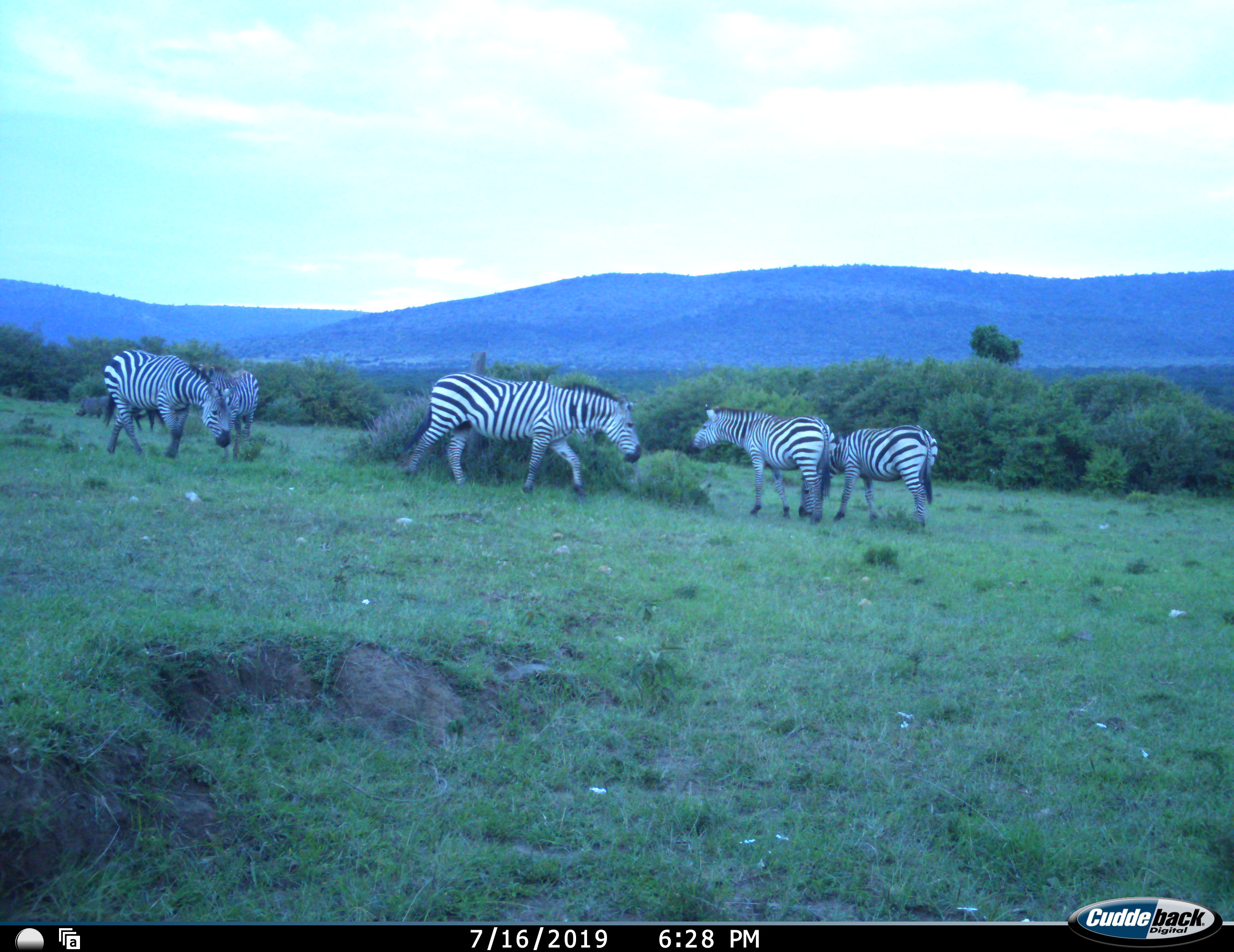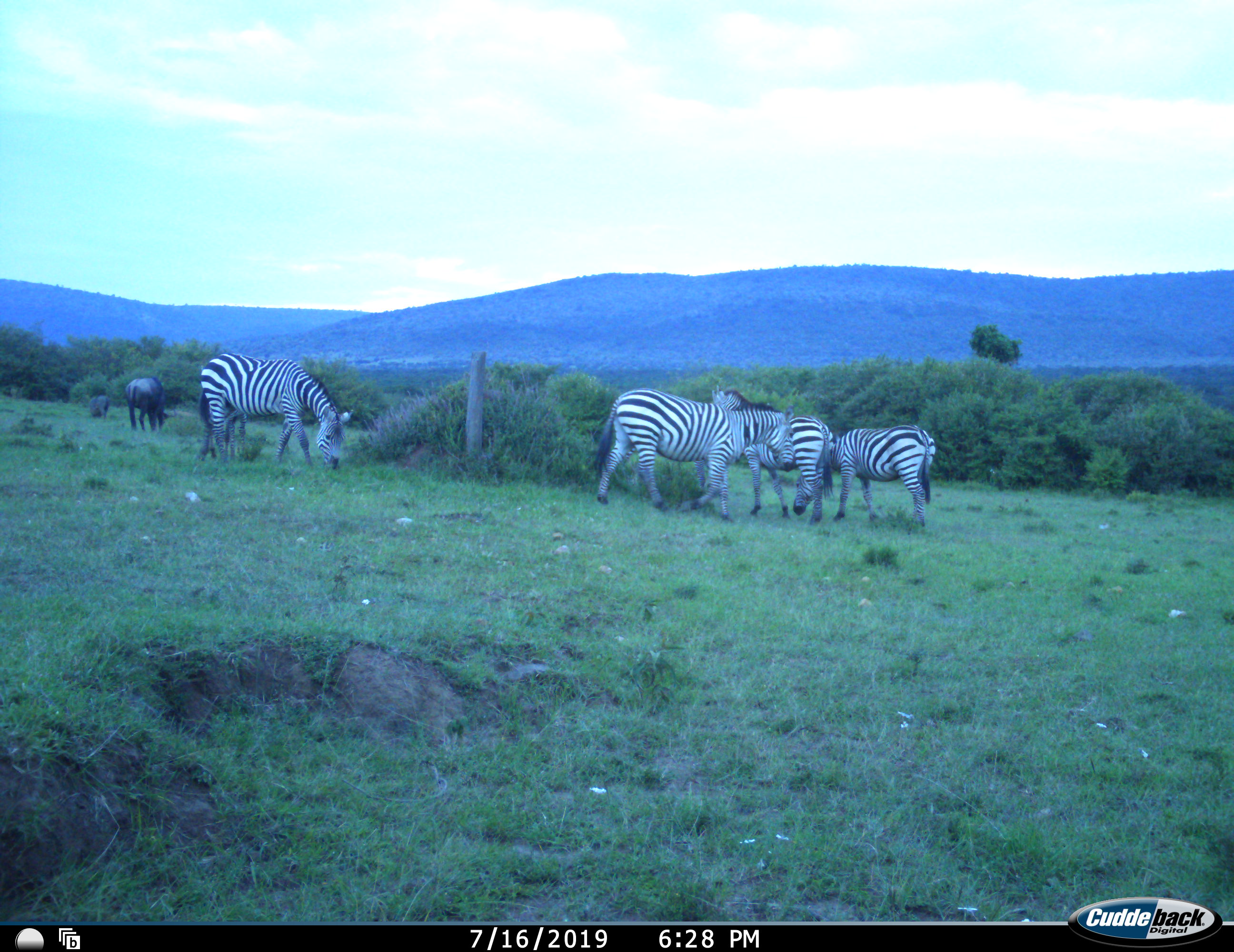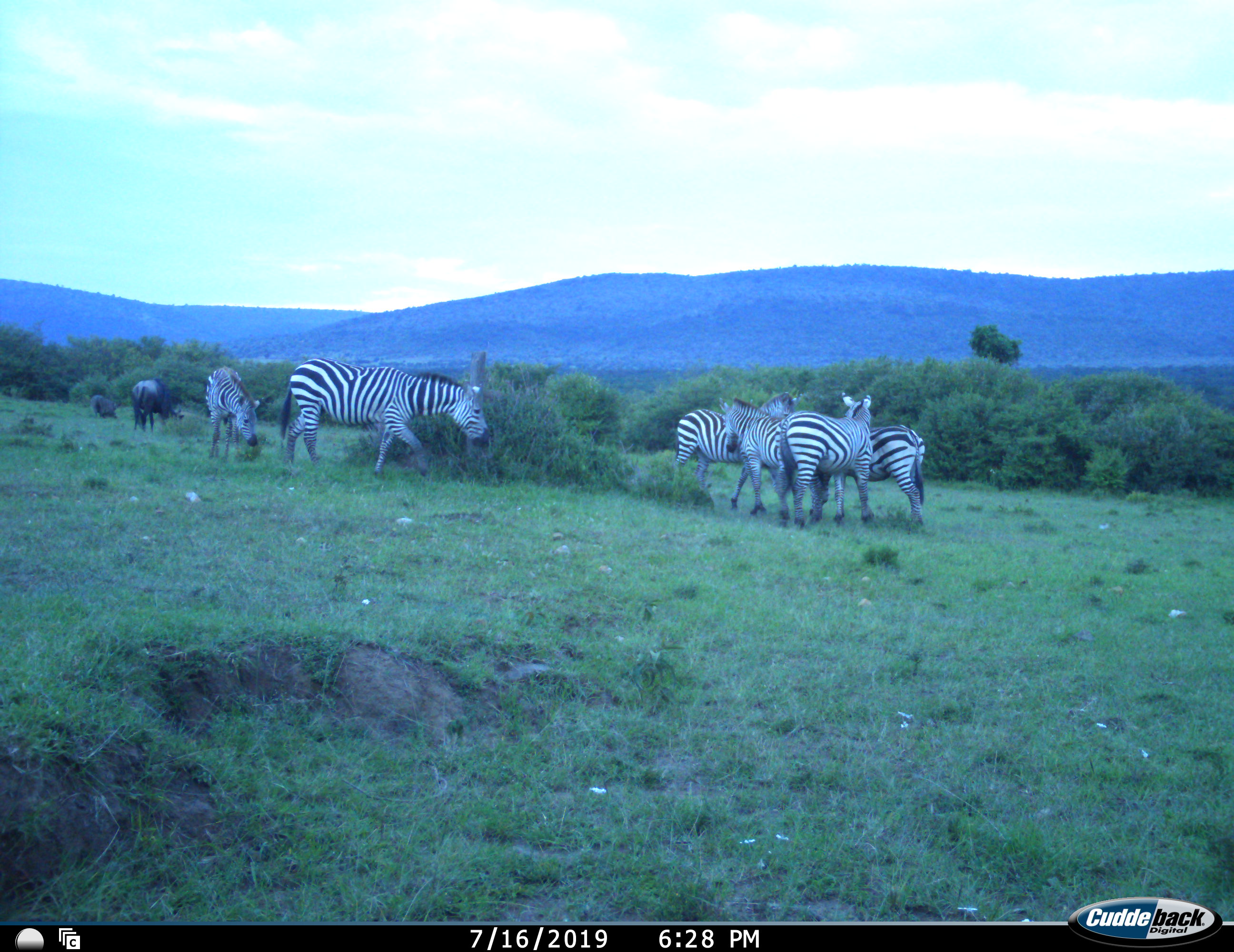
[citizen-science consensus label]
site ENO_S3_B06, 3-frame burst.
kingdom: Animalia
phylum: Chordata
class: Mammalia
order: Artiodactyla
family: Bovidae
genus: Connochaetes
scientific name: Connochaetes taurinus taurinus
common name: blue wildebeest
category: wildebeestblue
Wildebeestblue (blue wildebeest) (Connochaetes taurinus taurinus), count 1. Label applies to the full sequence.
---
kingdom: Animalia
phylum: Chordata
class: Mammalia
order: Perissodactyla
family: Equidae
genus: Equus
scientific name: Equus quagga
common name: plains zebra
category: zebraplains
Zebraplains (plains zebra) (Equus quagga), count 6. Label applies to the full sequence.